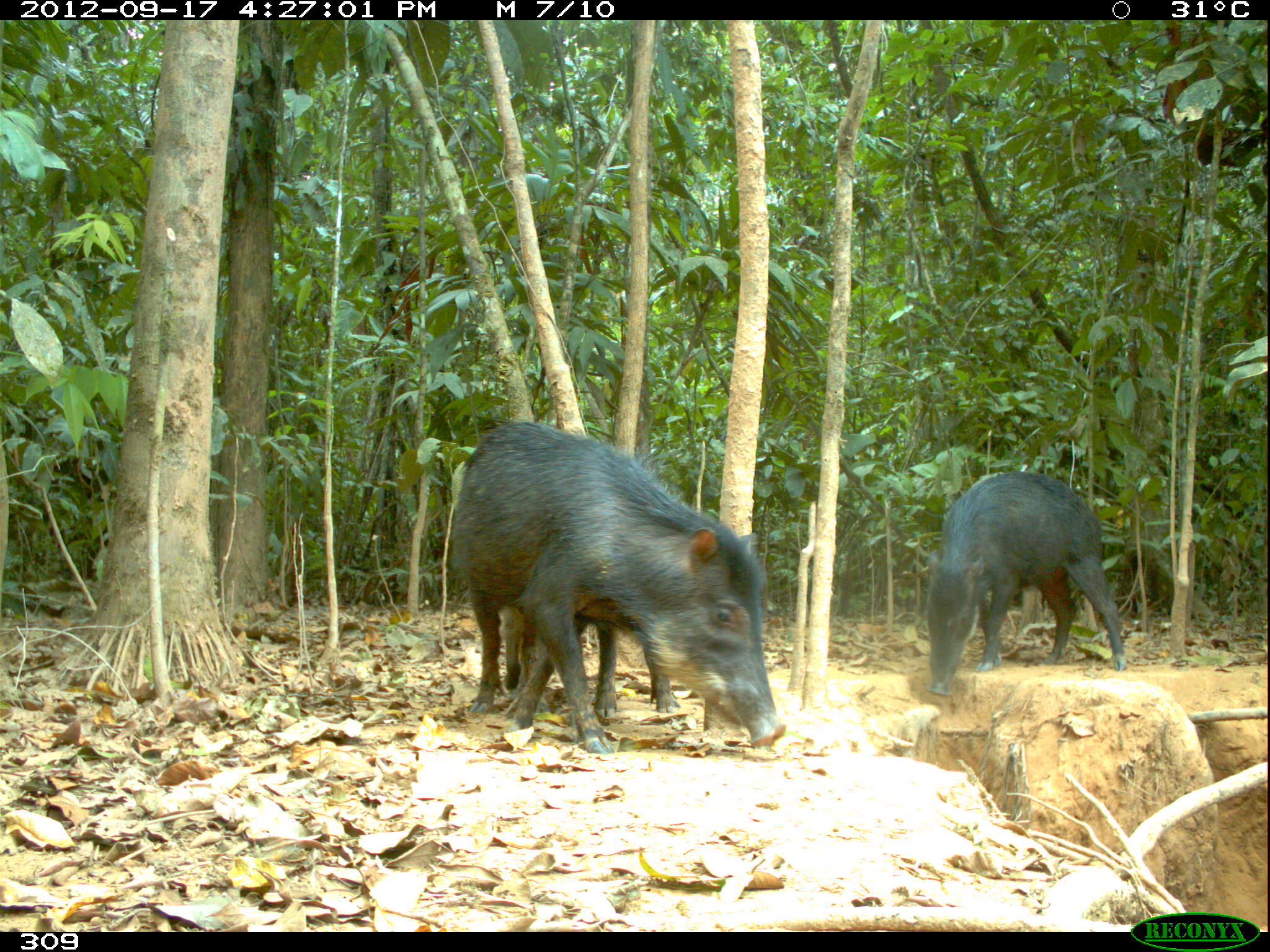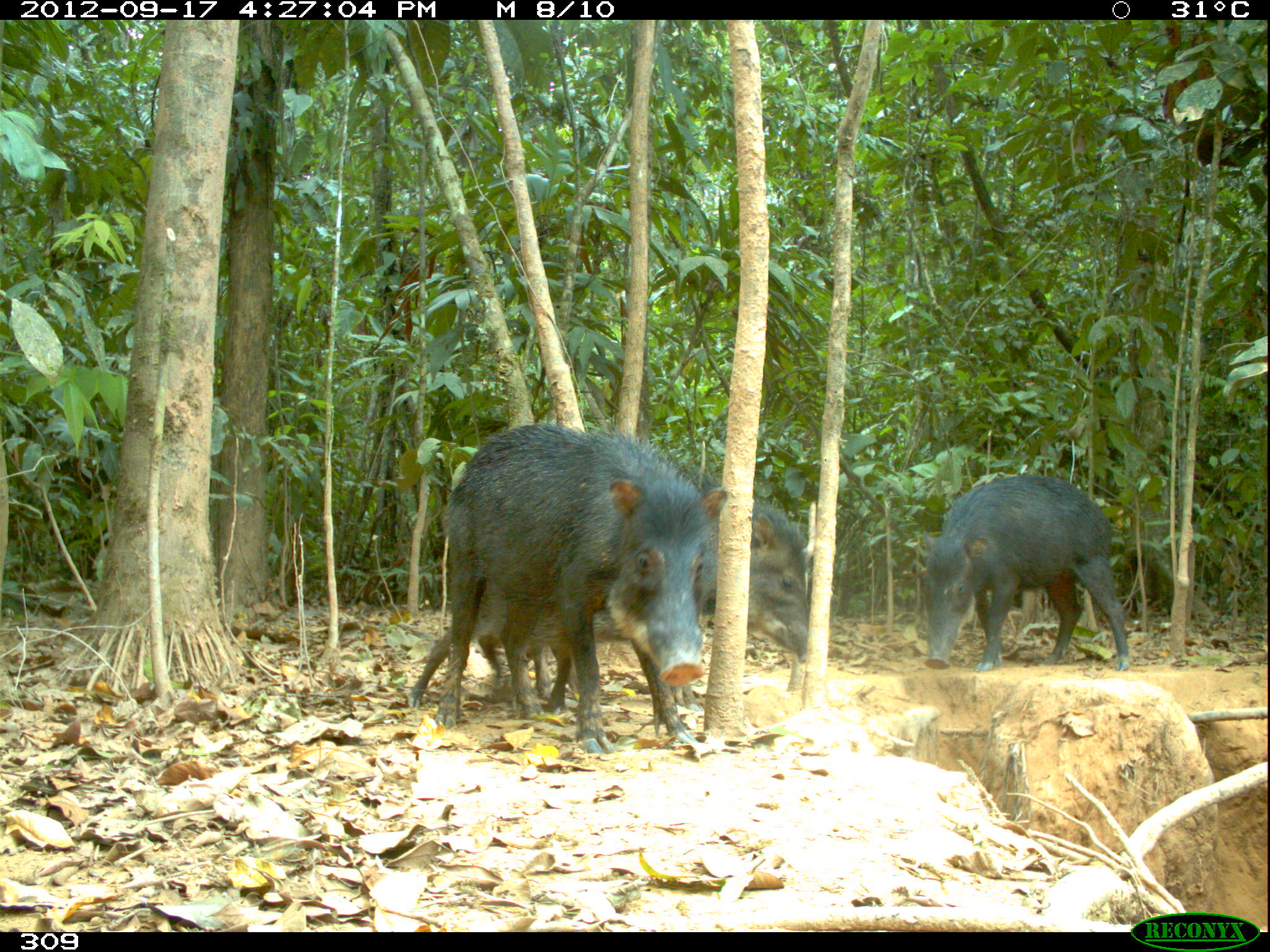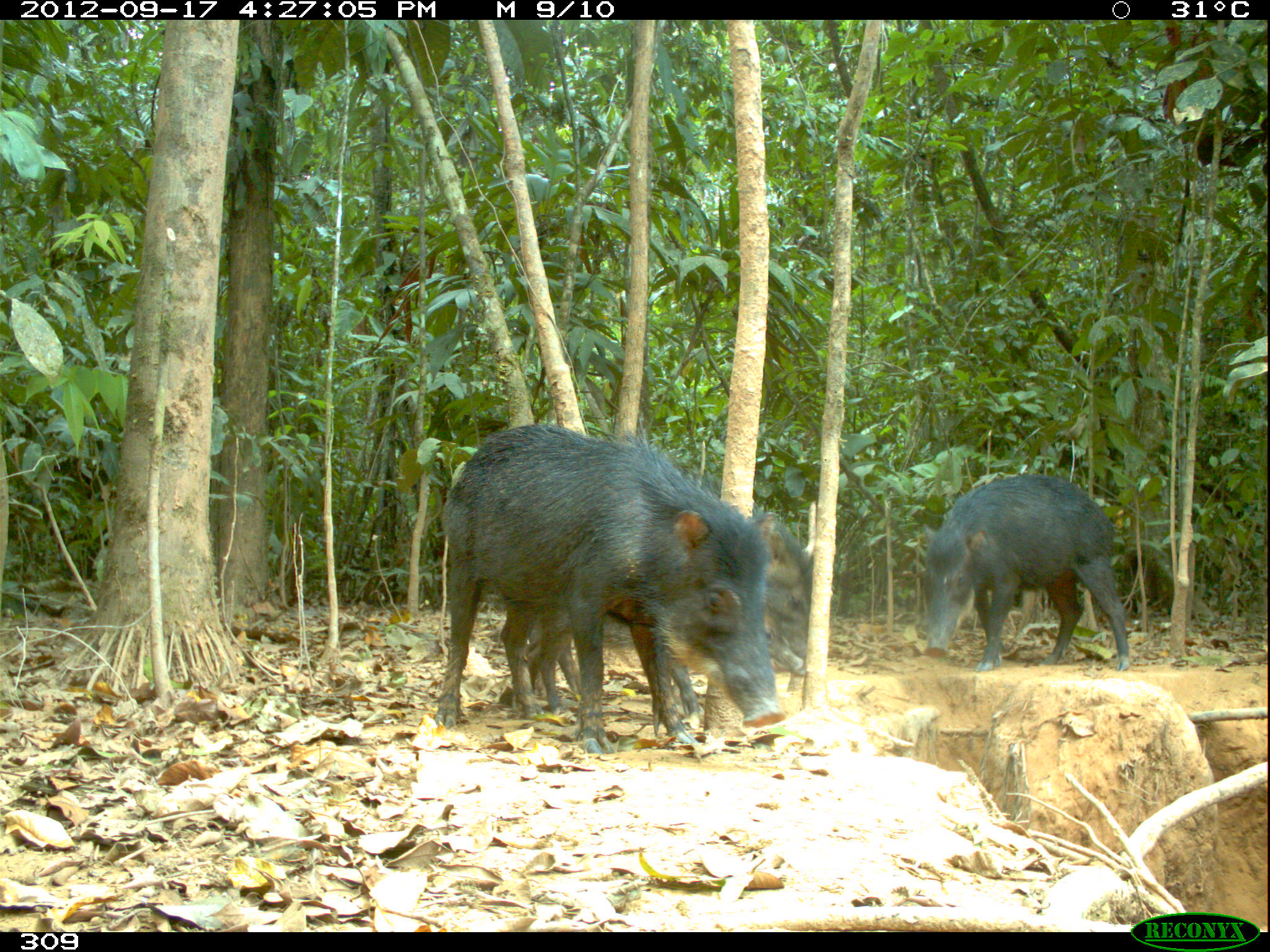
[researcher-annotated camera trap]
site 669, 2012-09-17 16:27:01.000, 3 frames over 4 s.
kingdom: Animalia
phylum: Chordata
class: Mammalia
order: Artiodactyla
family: Tayassuidae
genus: Tayassu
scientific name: Tayassu pecari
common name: white-lipped peccary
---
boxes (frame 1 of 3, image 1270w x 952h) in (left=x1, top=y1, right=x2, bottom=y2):
tayassu pecari: (left=446, top=418, right=790, bottom=756); (left=922, top=471, right=1126, bottom=697); (left=499, top=585, right=683, bottom=728)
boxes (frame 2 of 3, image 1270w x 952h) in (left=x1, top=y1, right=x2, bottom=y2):
tayassu pecari: (left=427, top=418, right=715, bottom=752); (left=538, top=459, right=810, bottom=708); (left=910, top=470, right=1133, bottom=677); (left=404, top=576, right=626, bottom=710)